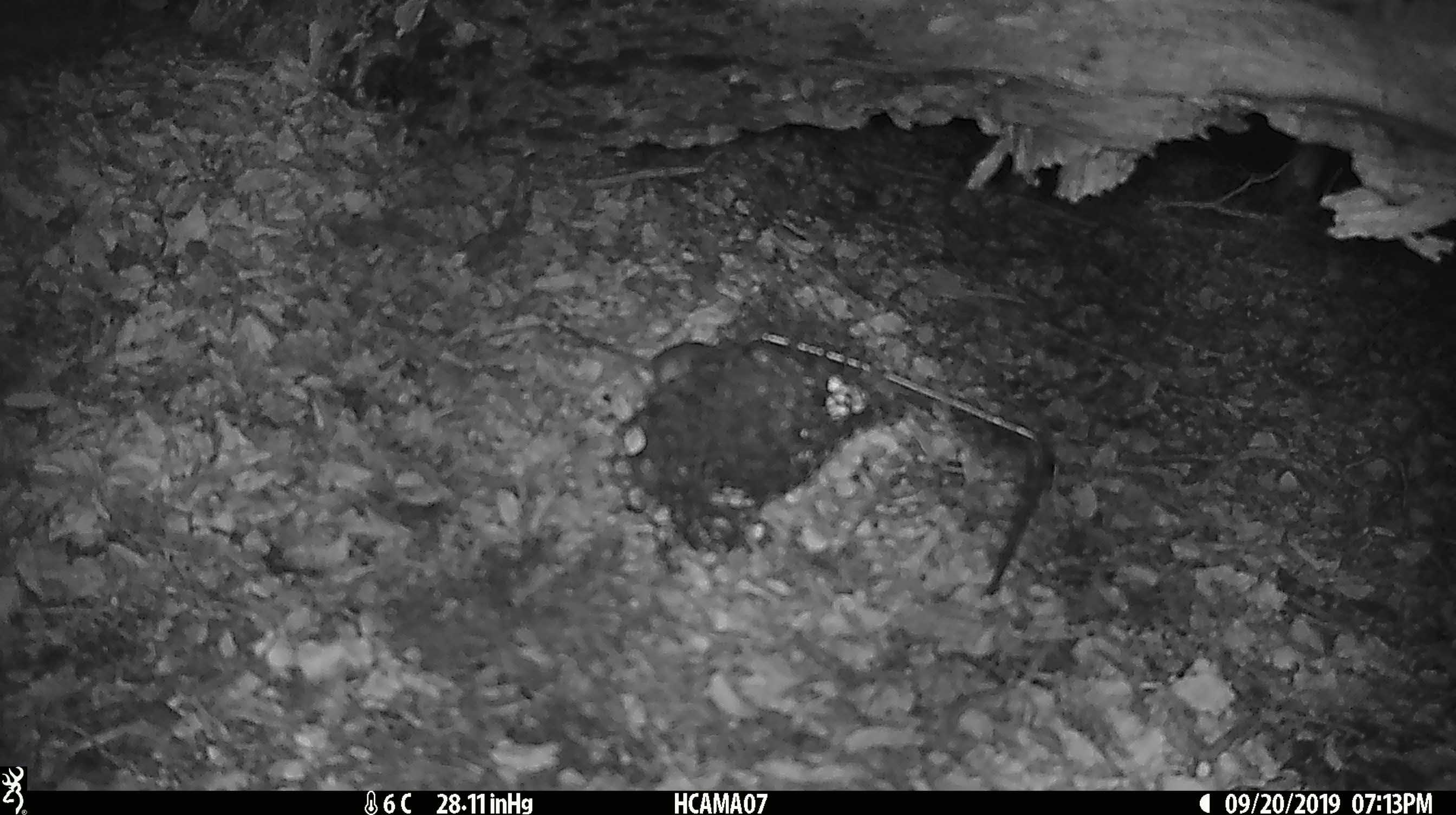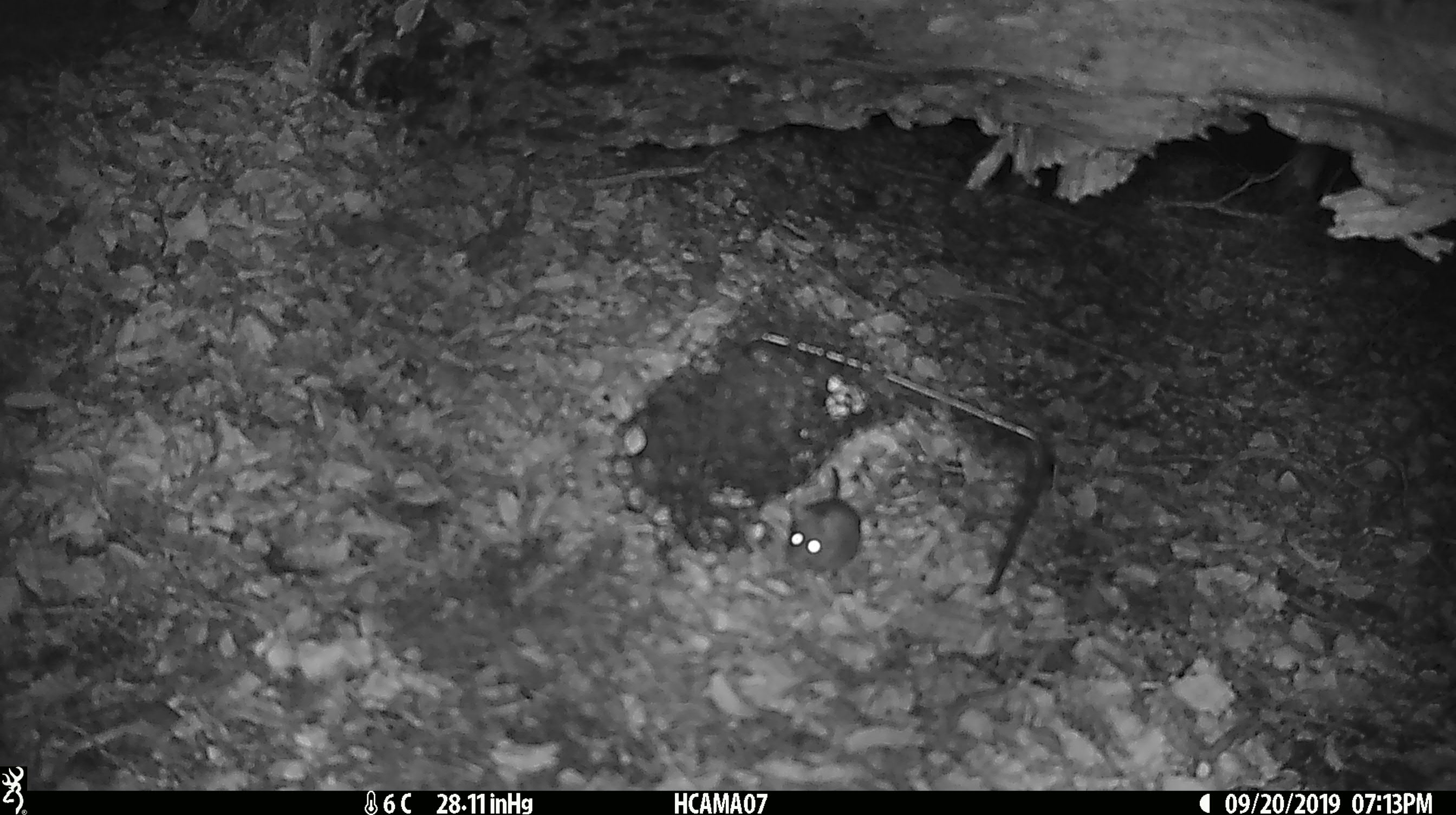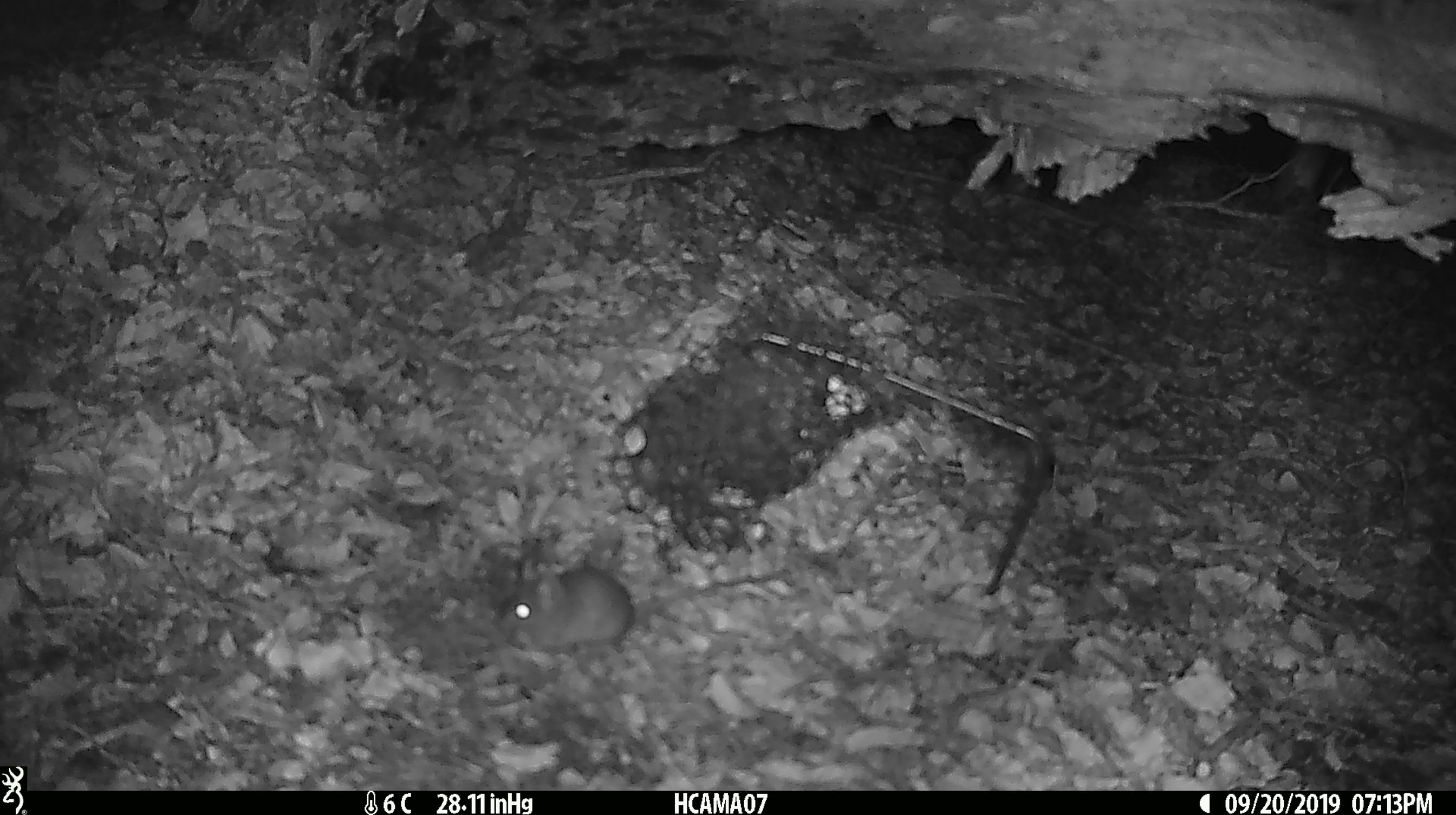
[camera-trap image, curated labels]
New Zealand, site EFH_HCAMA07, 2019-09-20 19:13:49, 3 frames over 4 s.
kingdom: Animalia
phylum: Chordata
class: Mammalia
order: Rodentia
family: Muridae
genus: Mus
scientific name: Mus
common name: mouse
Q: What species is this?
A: Mouse (Mus).